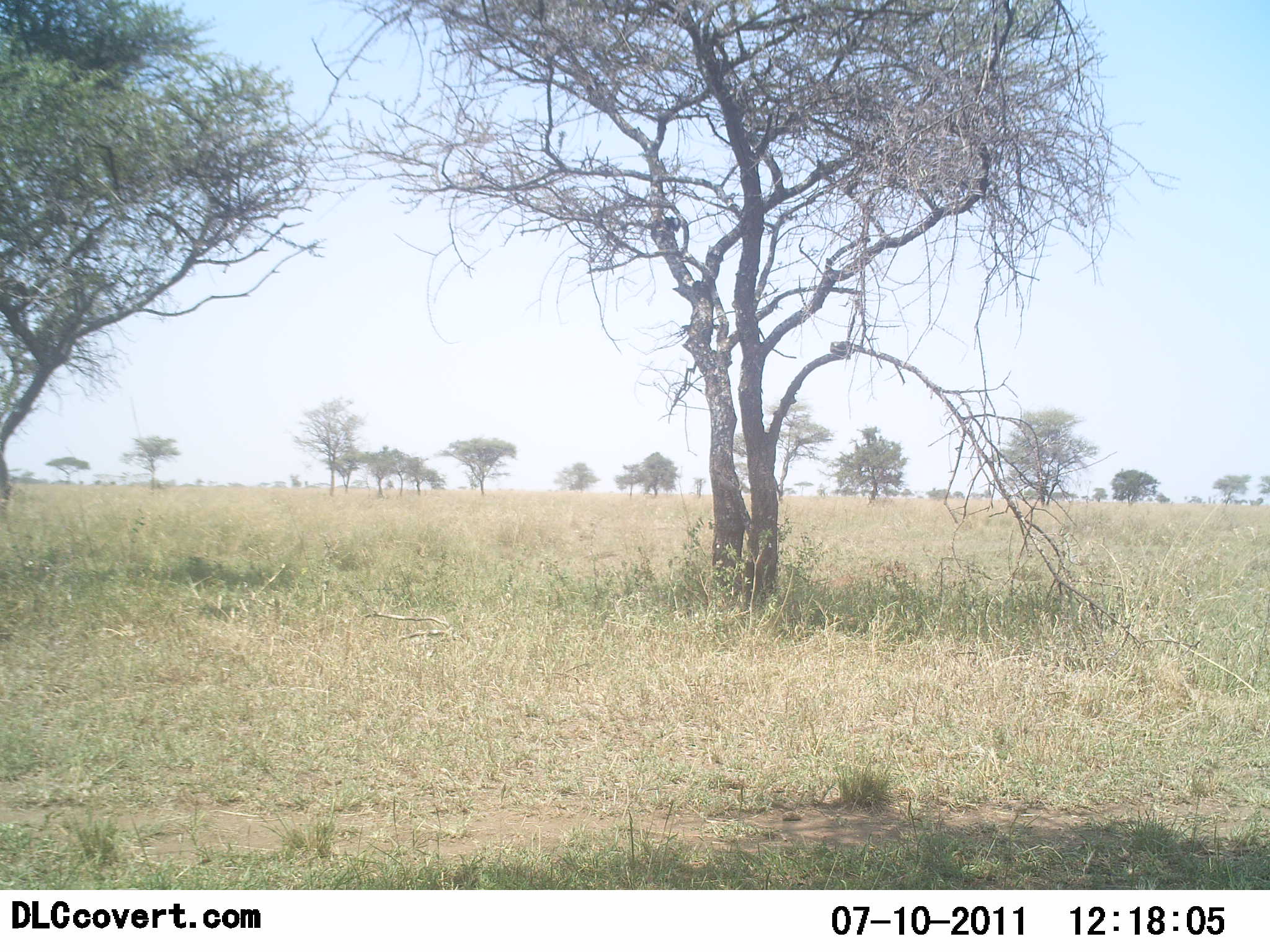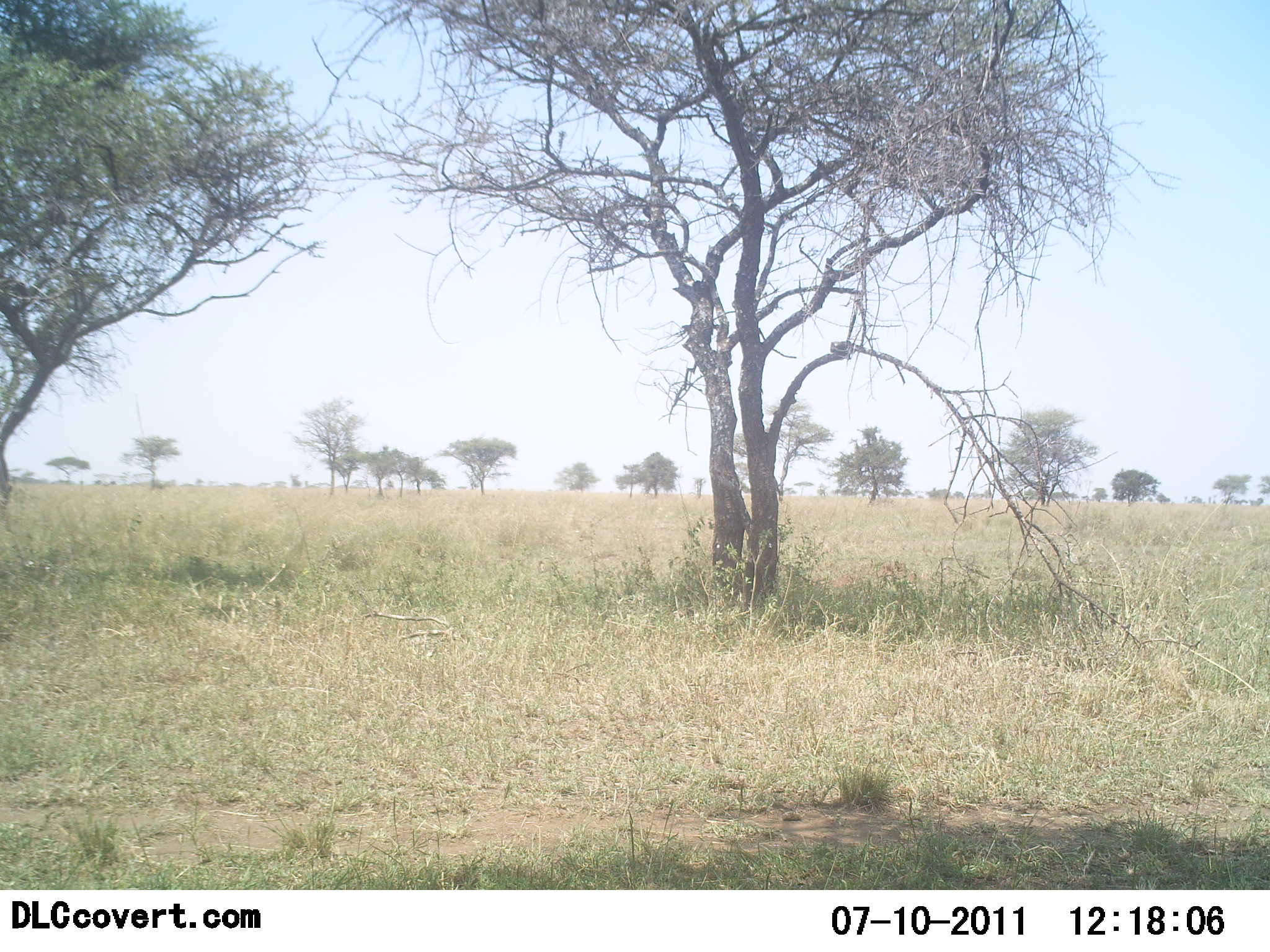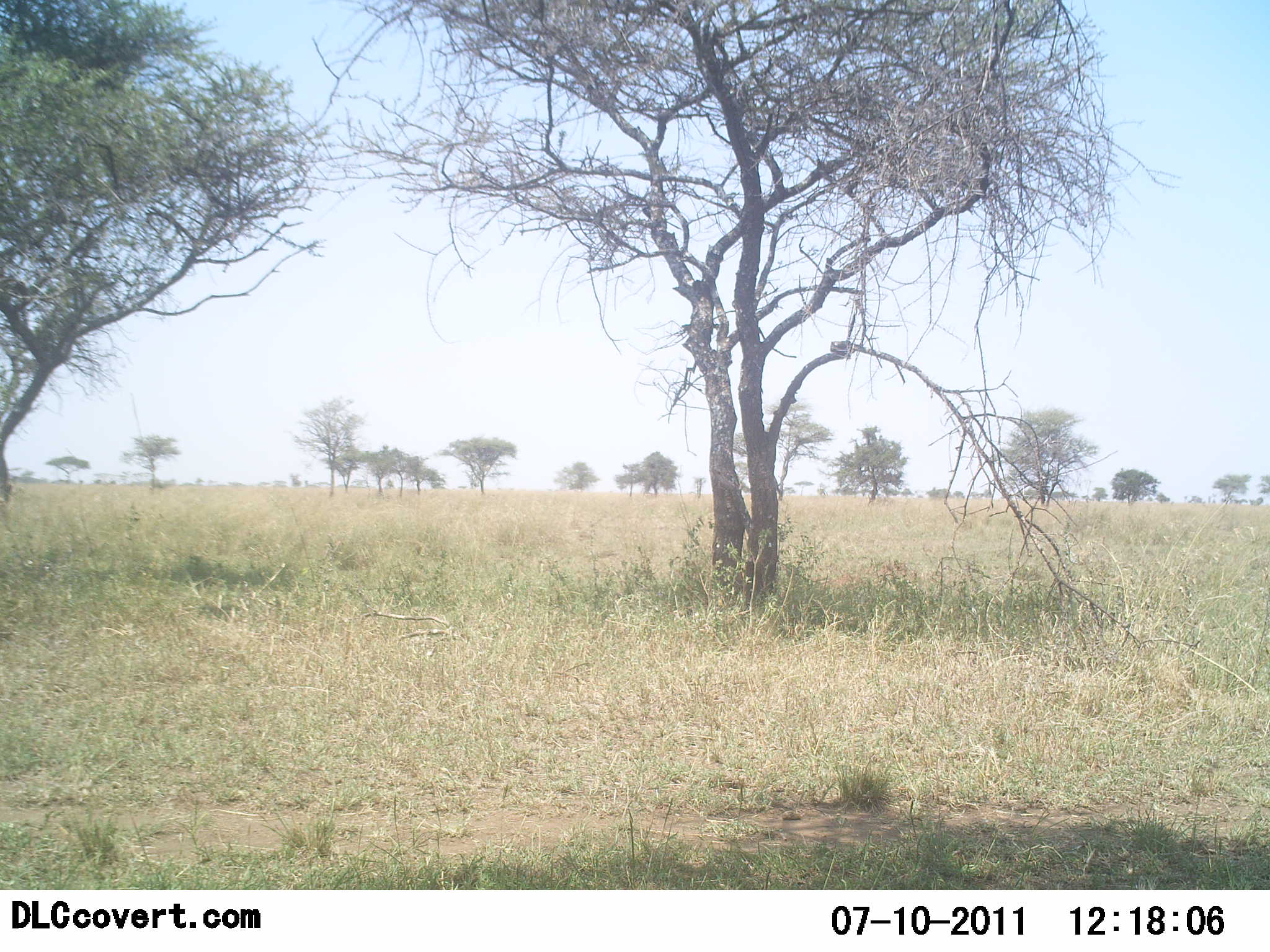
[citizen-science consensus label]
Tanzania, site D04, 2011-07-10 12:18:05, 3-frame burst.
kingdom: Animalia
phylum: Chordata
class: Aves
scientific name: Aves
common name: bird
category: otherbird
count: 1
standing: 40%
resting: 0%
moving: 60%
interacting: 0%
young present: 0%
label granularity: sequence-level